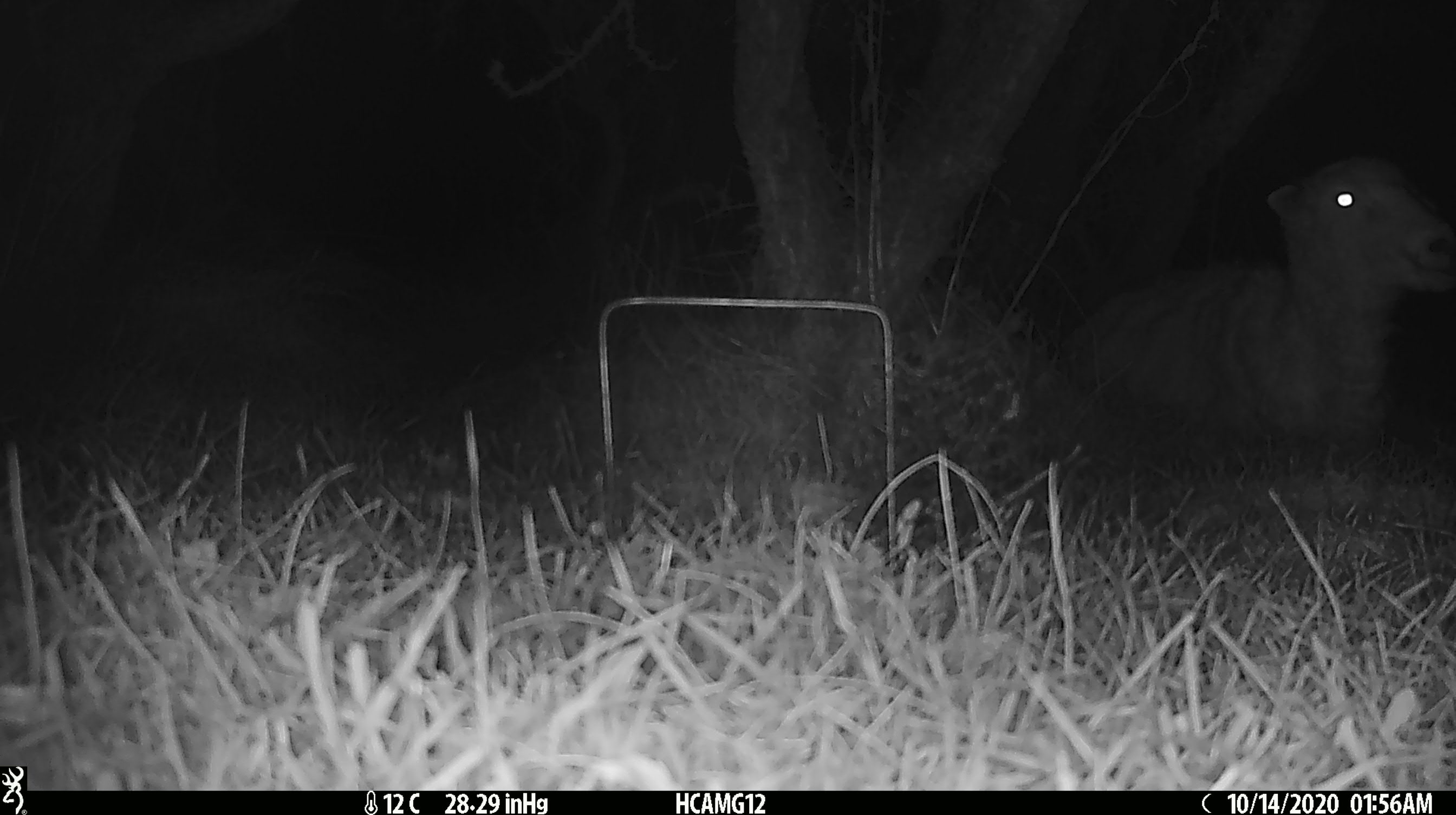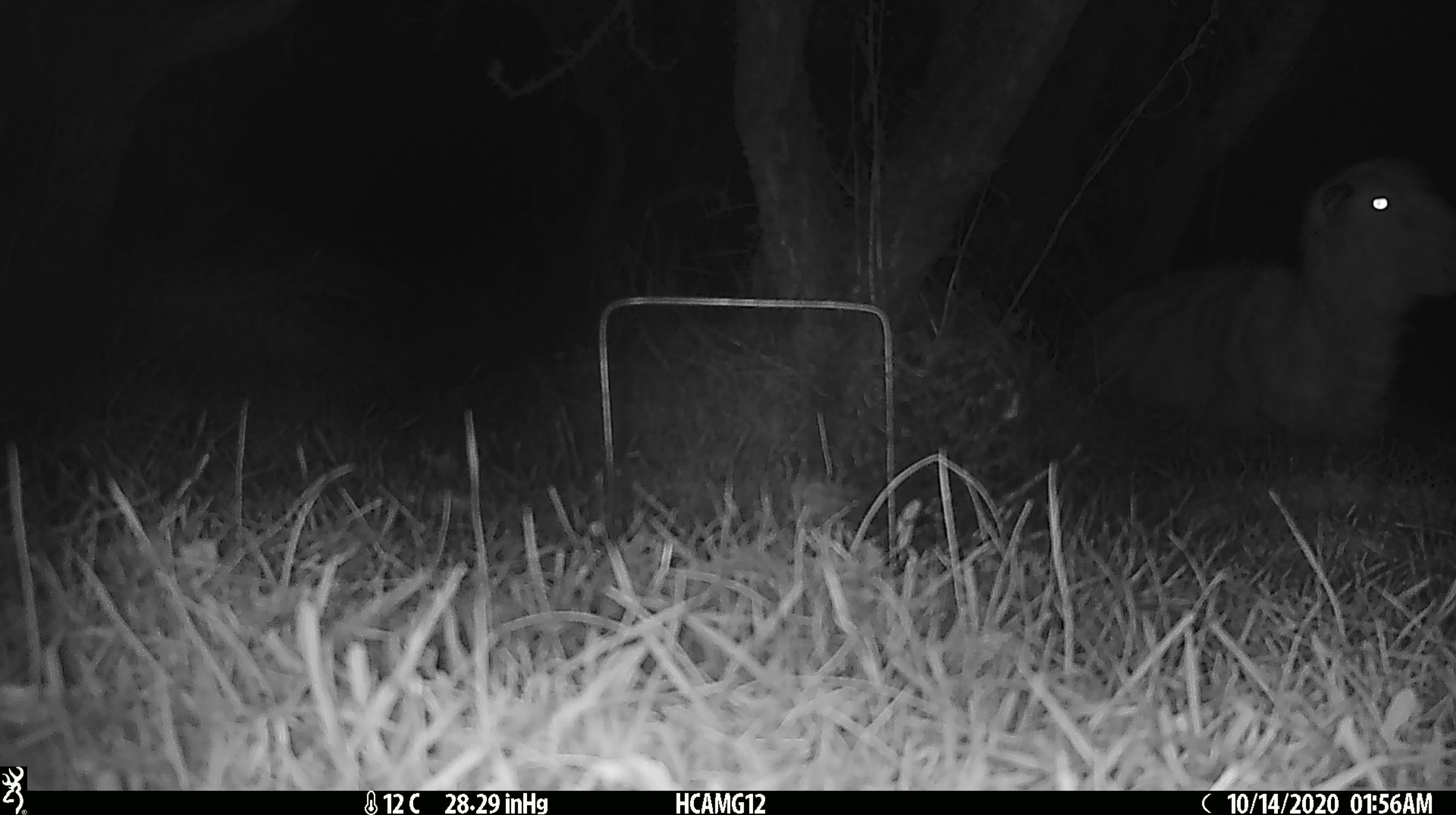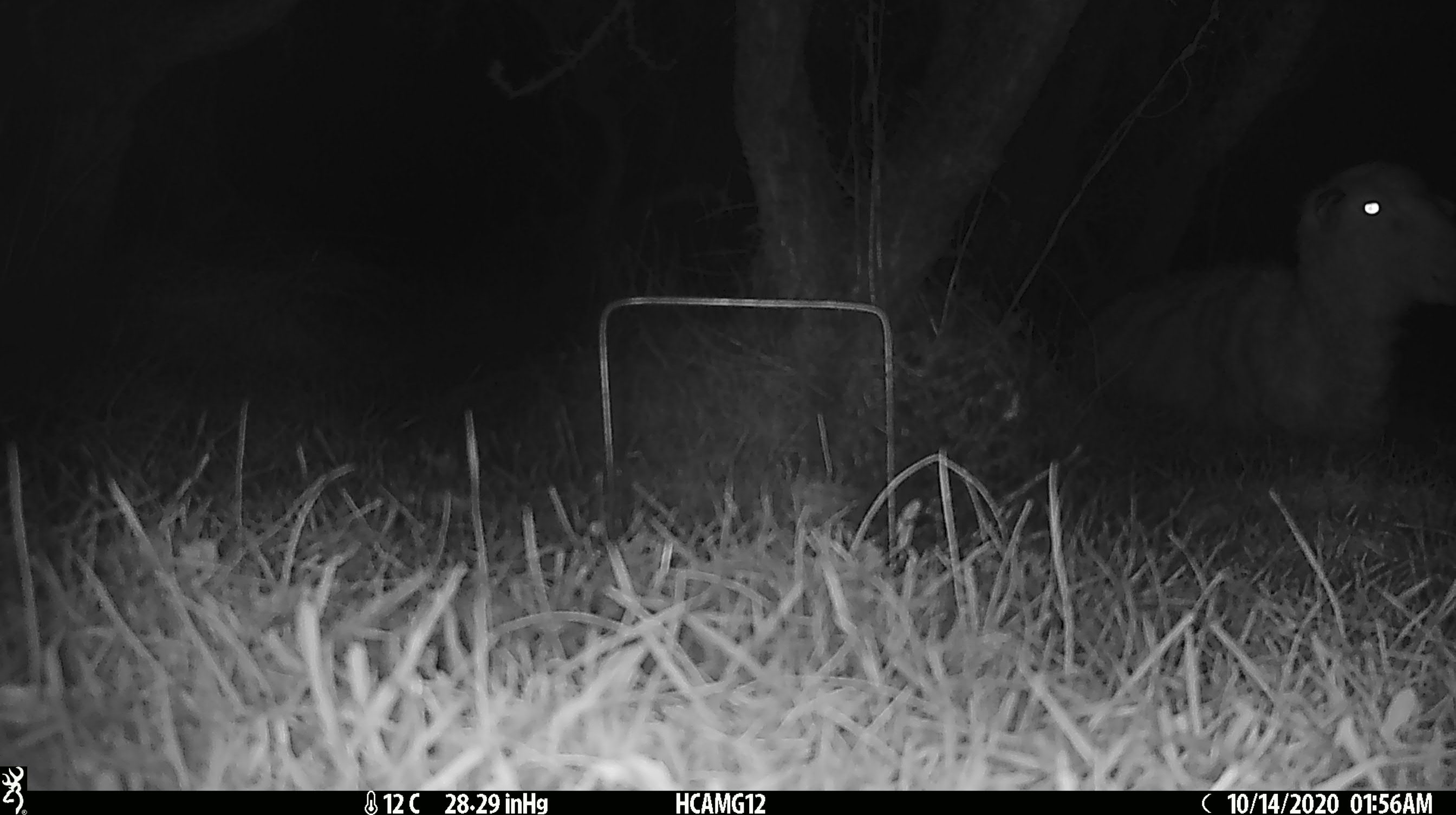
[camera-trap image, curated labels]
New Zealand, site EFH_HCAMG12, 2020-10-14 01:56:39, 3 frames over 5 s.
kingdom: Animalia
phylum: Chordata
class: Mammalia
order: Artiodactyla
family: Bovidae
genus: Ovis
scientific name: Ovis aries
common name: domestic sheep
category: sheep